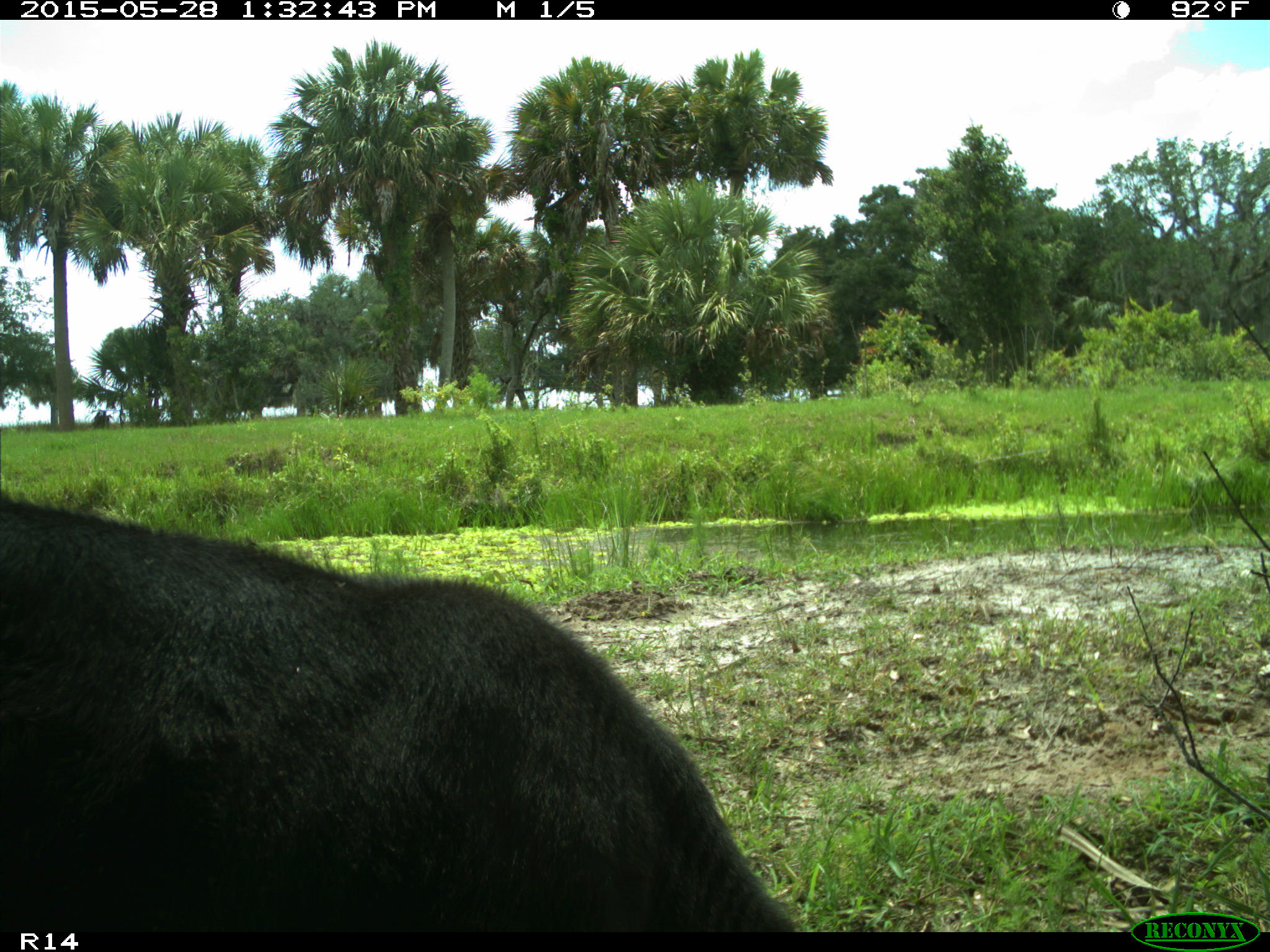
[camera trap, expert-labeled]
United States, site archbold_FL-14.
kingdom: Animalia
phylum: Chordata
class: Mammalia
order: Artiodactyla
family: Bovidae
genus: Bos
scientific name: Bos taurus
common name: domestic cow